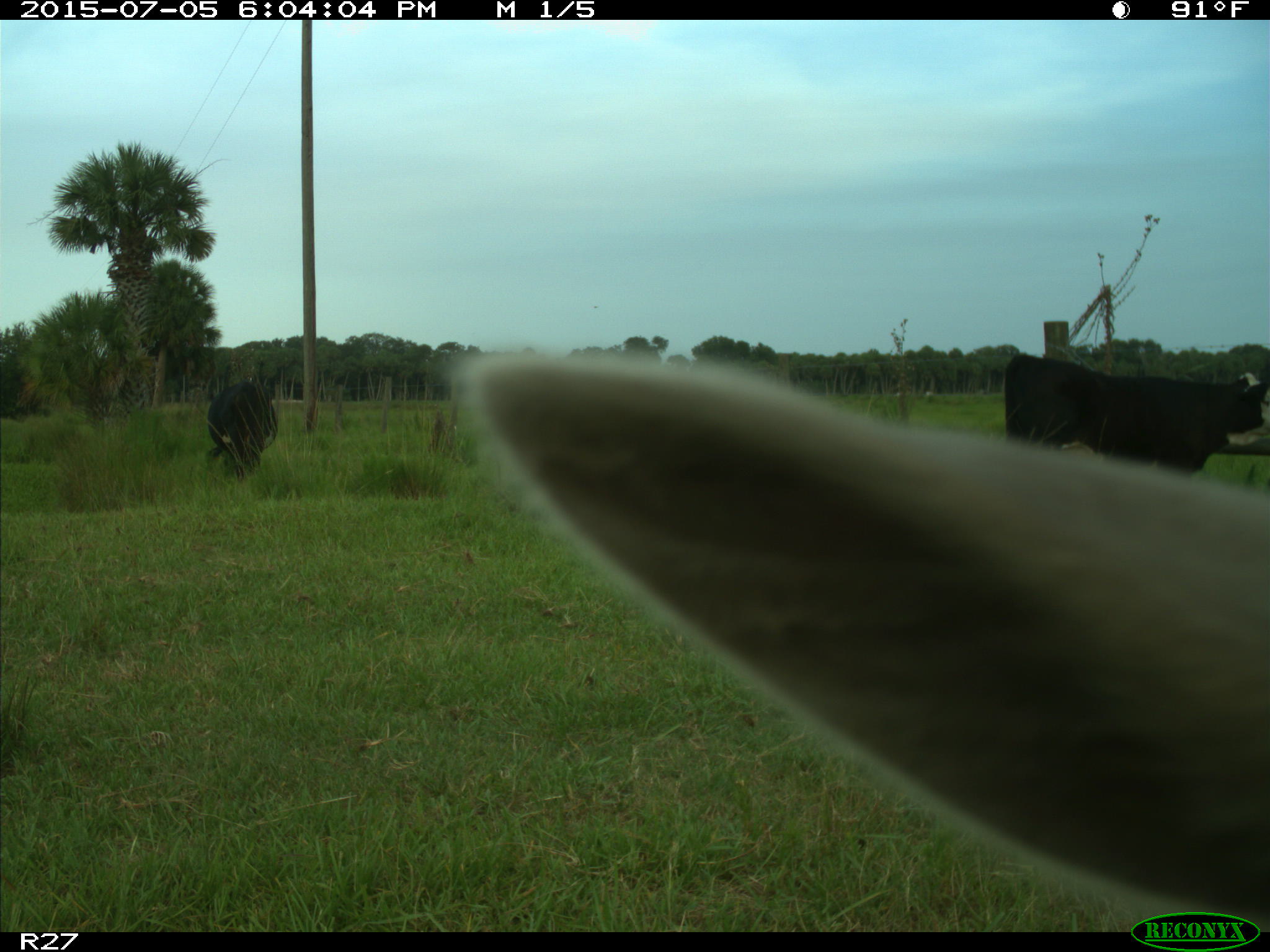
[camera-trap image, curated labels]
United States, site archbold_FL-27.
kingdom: Animalia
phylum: Chordata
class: Mammalia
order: Artiodactyla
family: Bovidae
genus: Bos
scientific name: Bos taurus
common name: domestic cow